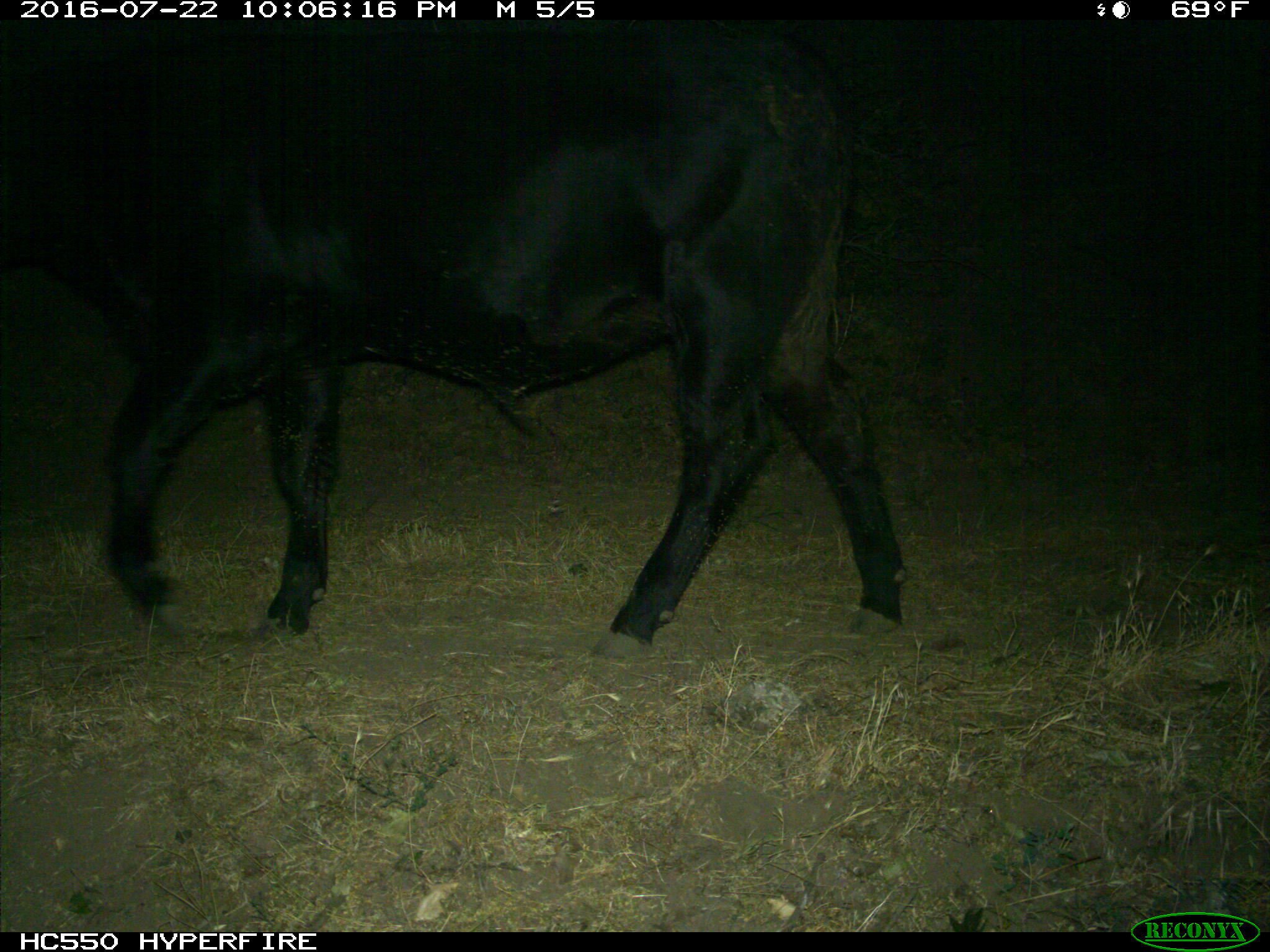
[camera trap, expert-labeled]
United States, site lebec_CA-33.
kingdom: Animalia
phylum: Chordata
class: Mammalia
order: Artiodactyla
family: Bovidae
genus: Bos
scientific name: Bos taurus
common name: domestic cow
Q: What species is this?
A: Bos taurus (domestic cow).